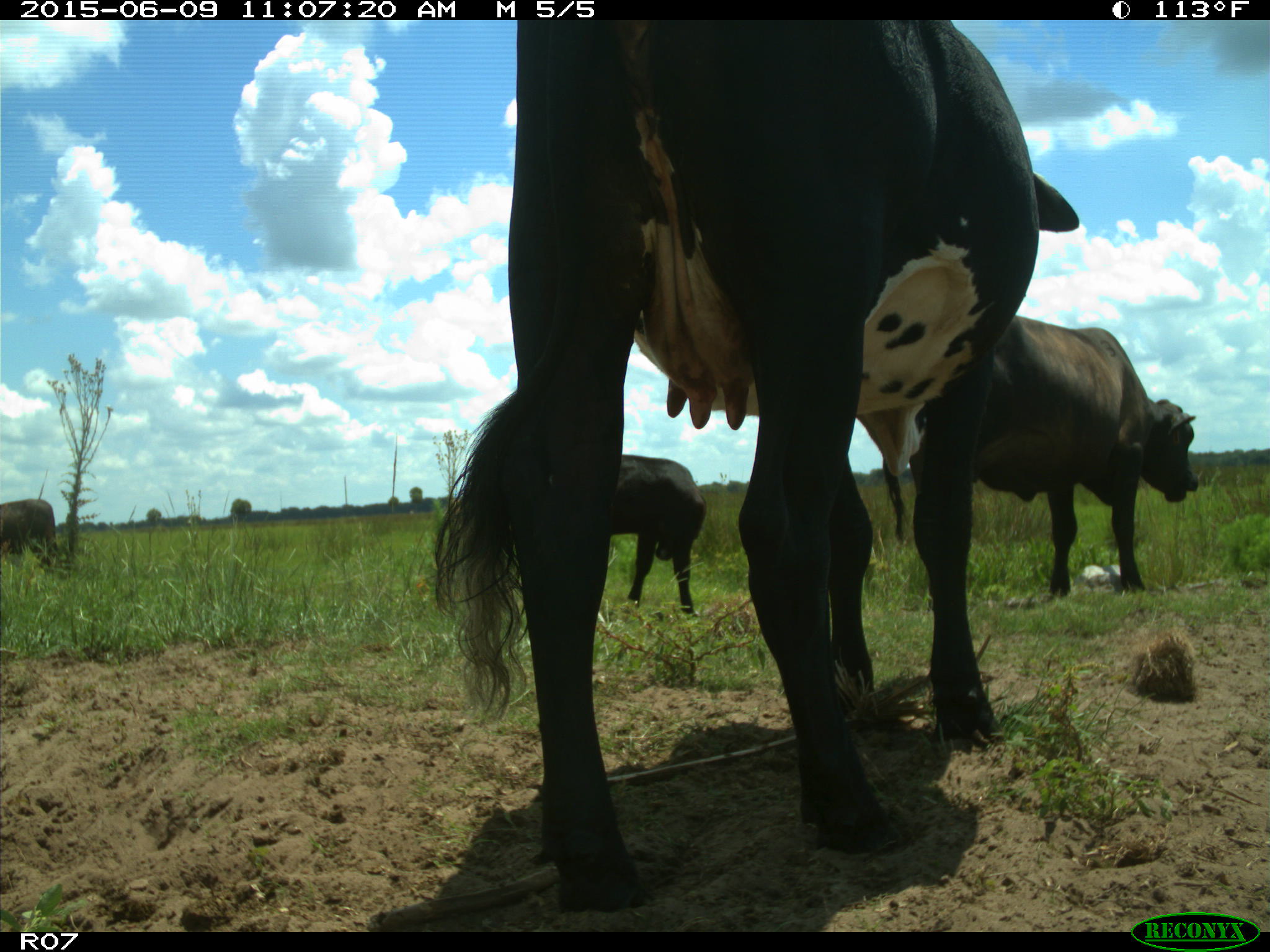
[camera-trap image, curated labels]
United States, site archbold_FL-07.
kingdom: Animalia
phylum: Chordata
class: Mammalia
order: Artiodactyla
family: Bovidae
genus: Bos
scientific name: Bos taurus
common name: domestic cow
Bos taurus (domestic cow).